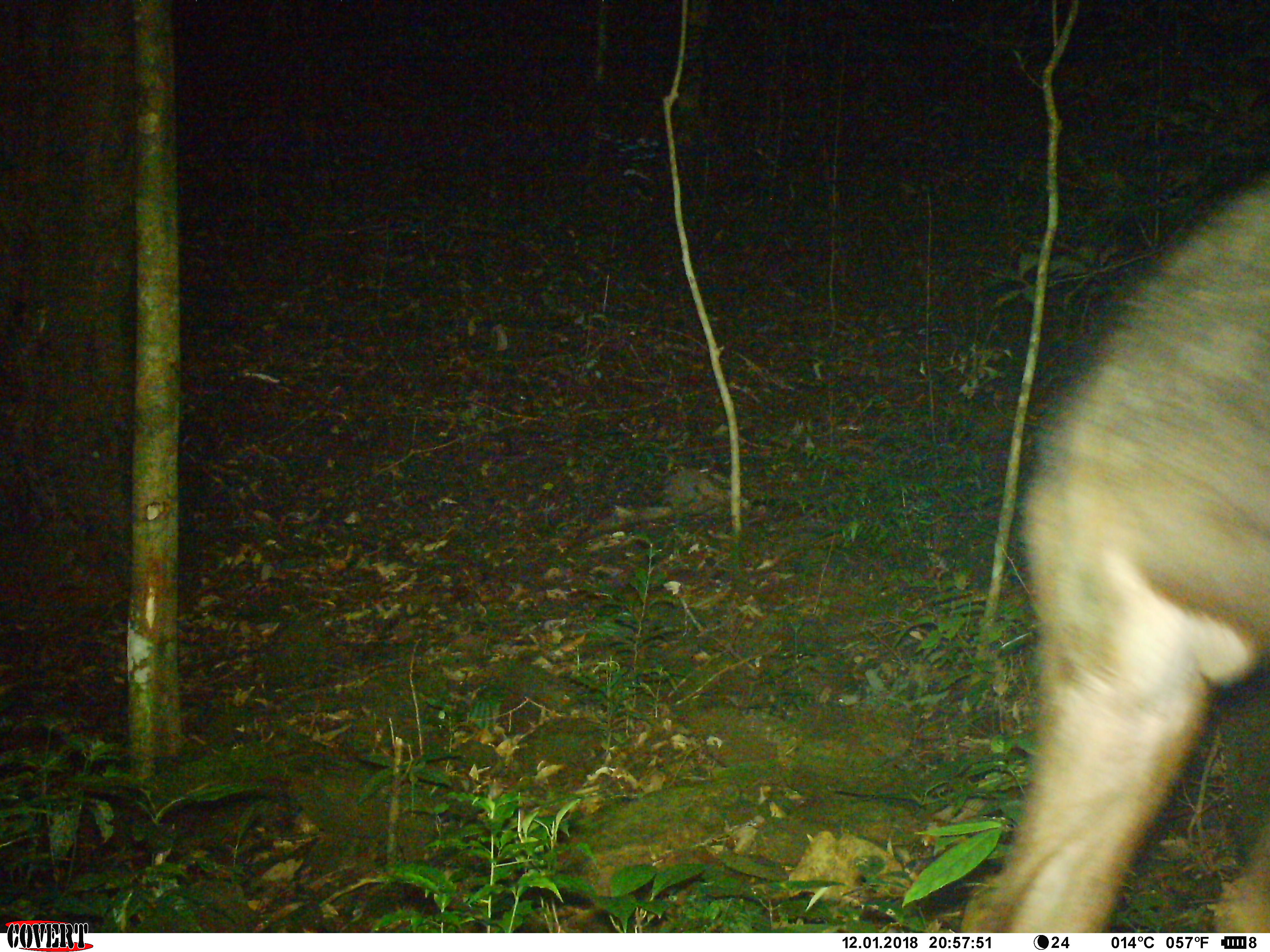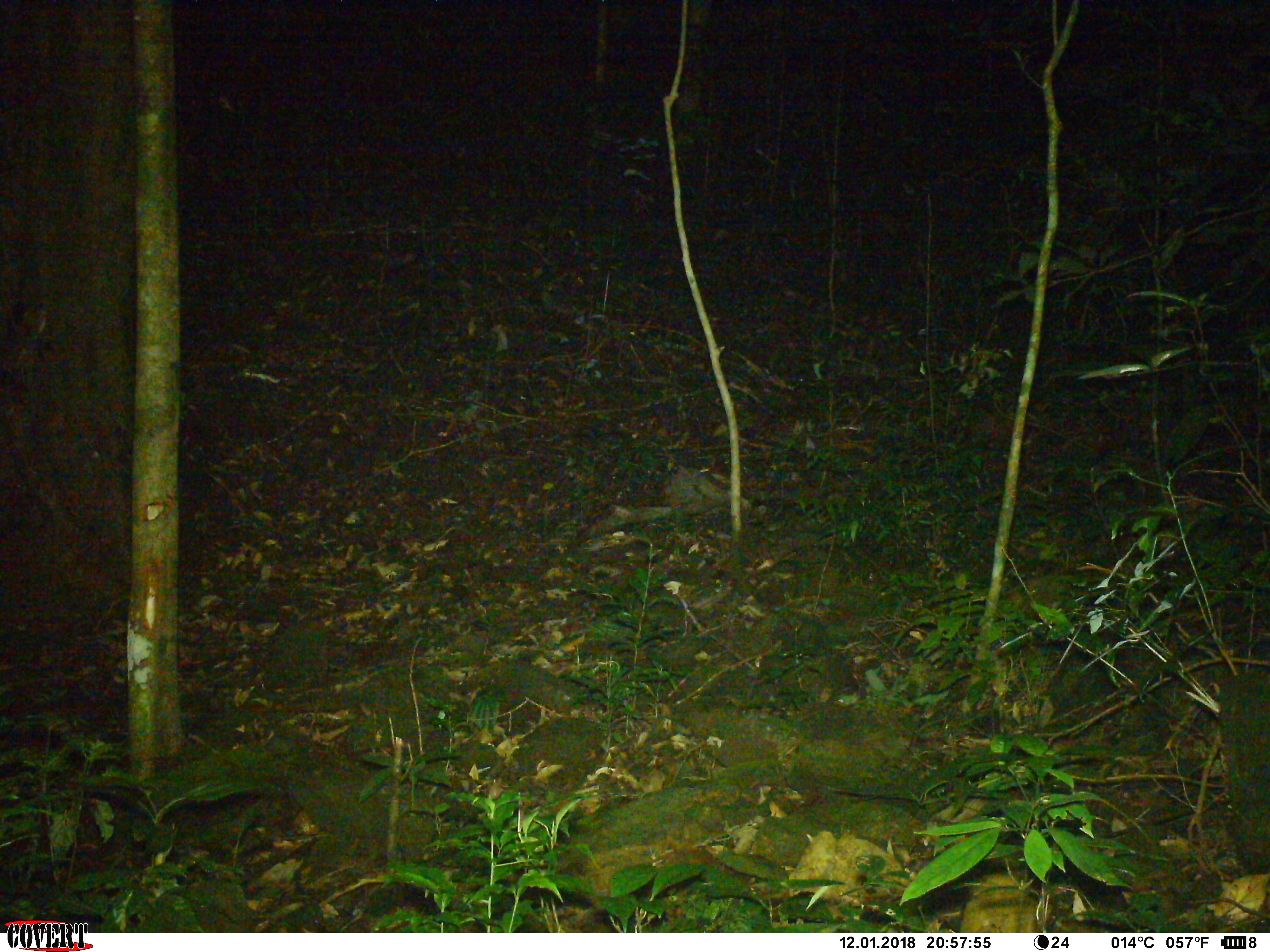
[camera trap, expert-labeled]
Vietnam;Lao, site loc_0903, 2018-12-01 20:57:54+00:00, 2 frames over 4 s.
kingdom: Animalia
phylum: Chordata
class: Mammalia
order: Artiodactyla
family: Bovidae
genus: Capricornis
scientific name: Capricornis sumatraensis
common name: chinese serow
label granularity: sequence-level